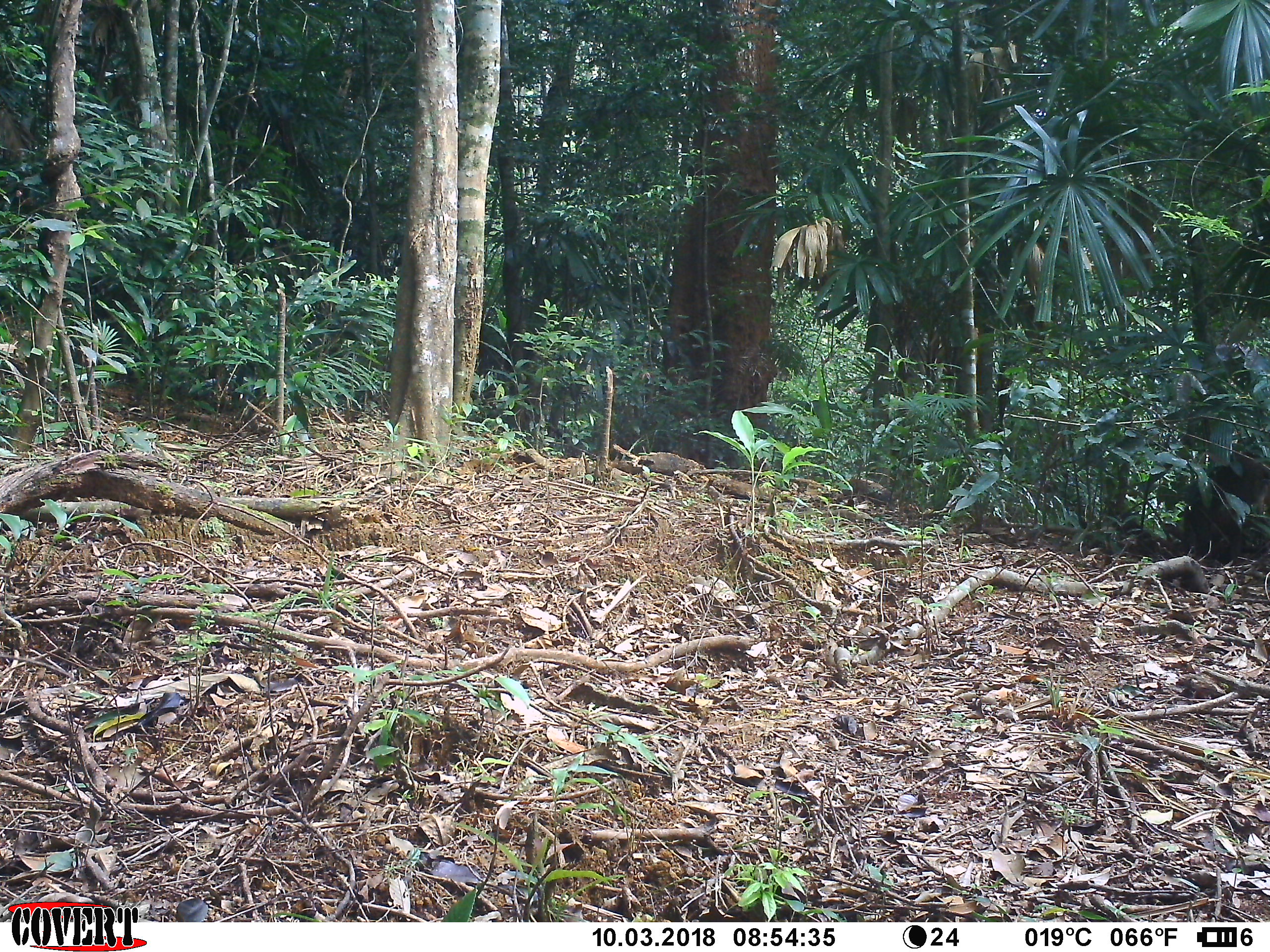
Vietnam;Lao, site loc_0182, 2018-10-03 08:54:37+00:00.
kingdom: Animalia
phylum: Chordata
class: Mammalia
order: Artiodactyla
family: Suidae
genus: Sus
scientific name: Sus scrofa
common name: eurasian wild pig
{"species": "eurasian wild pig (Sus scrofa)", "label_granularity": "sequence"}